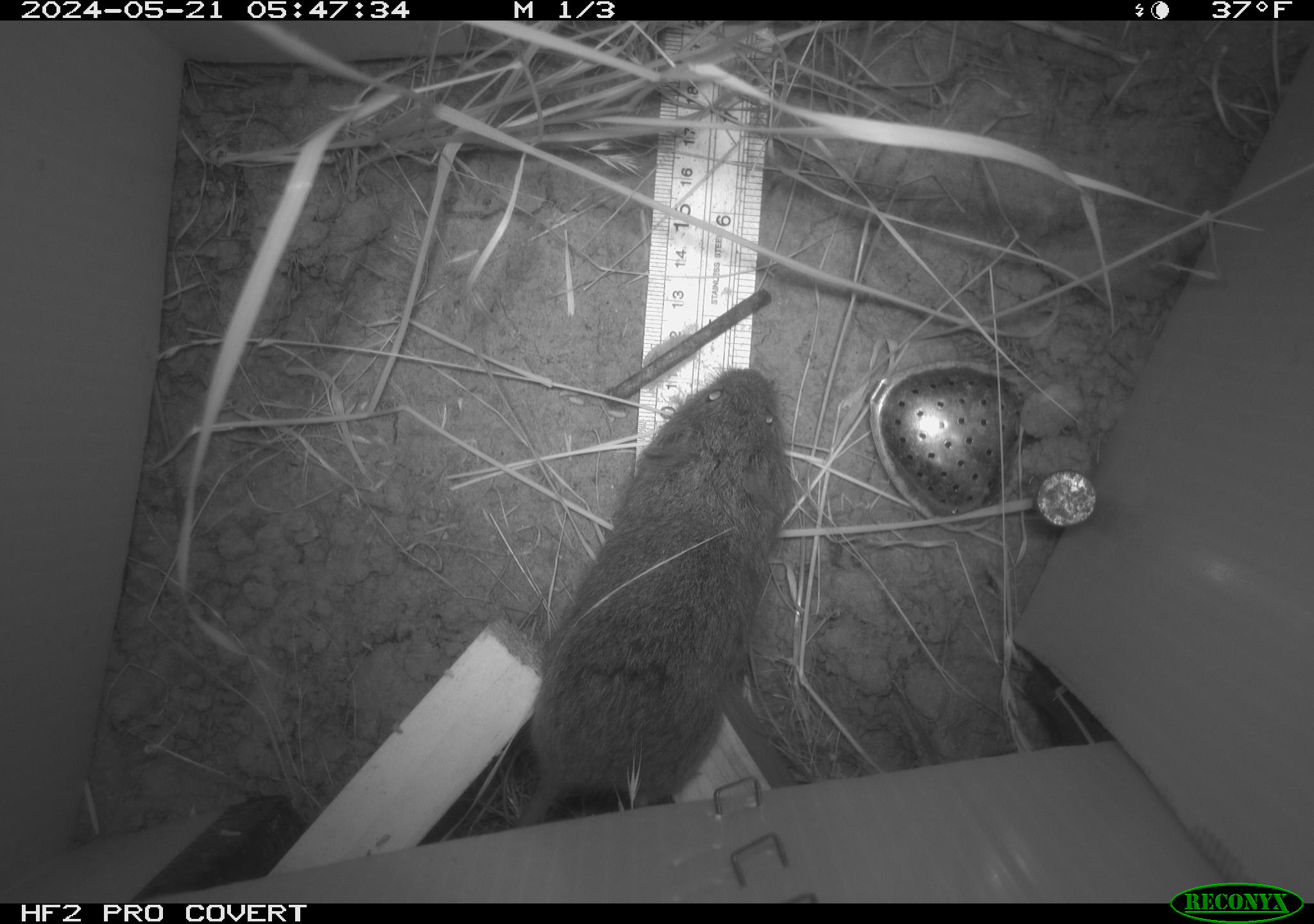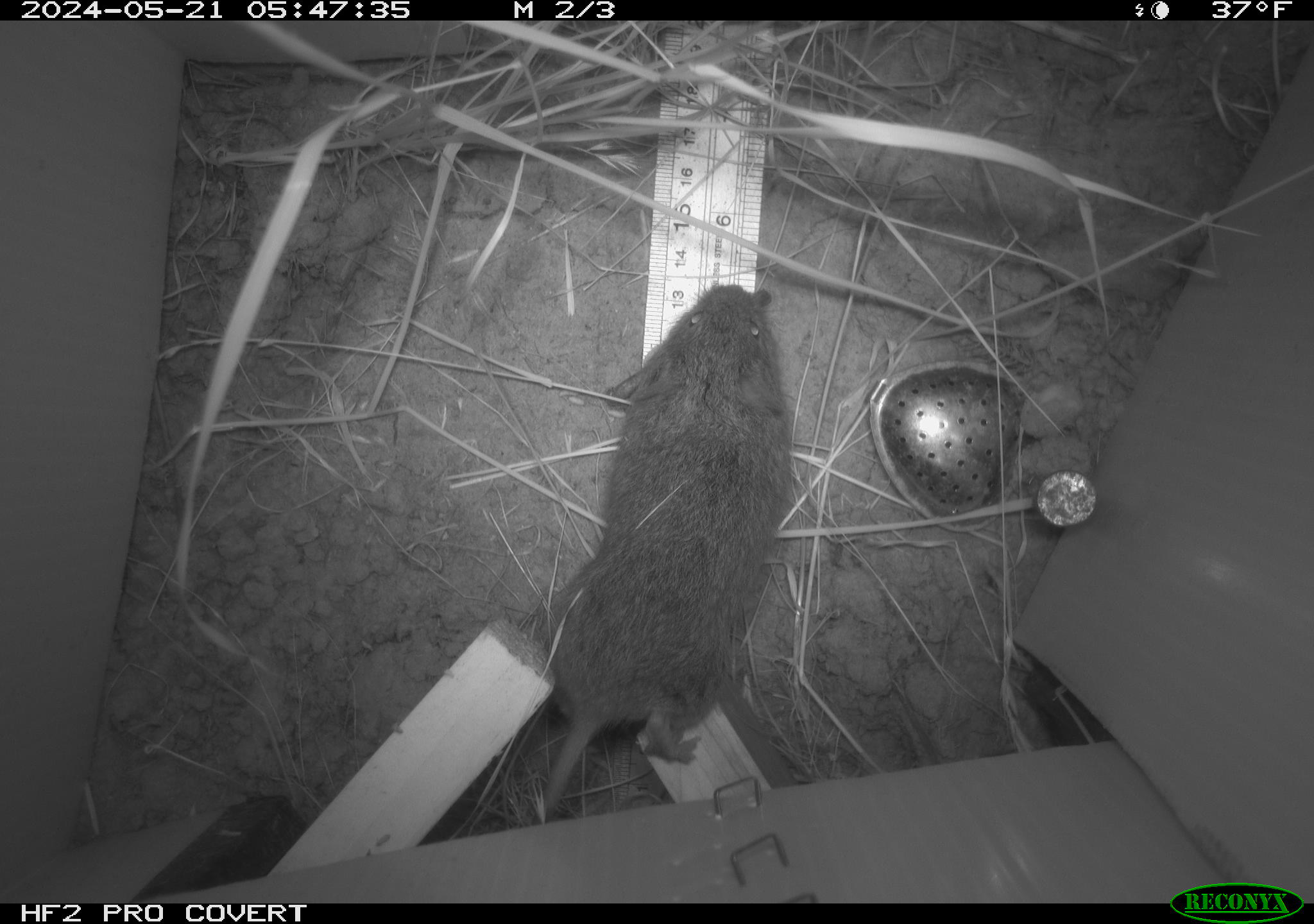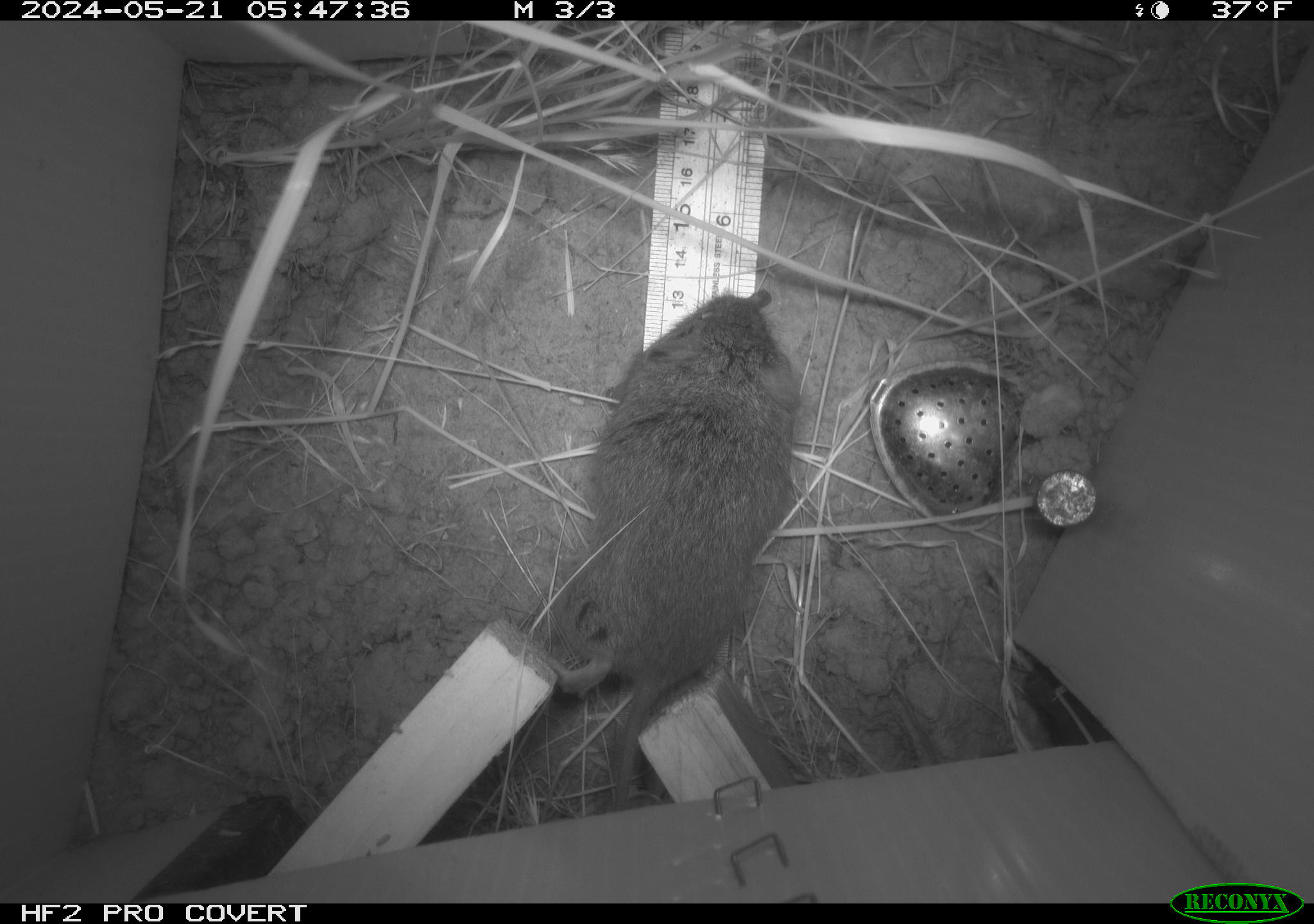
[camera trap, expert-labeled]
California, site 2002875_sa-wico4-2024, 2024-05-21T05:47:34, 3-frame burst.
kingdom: Animalia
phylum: Chordata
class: Mammalia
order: Rodentia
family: Cricetidae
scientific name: Arvicolinae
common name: voles, lemmings, and muskrats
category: arvicolinae subfamily